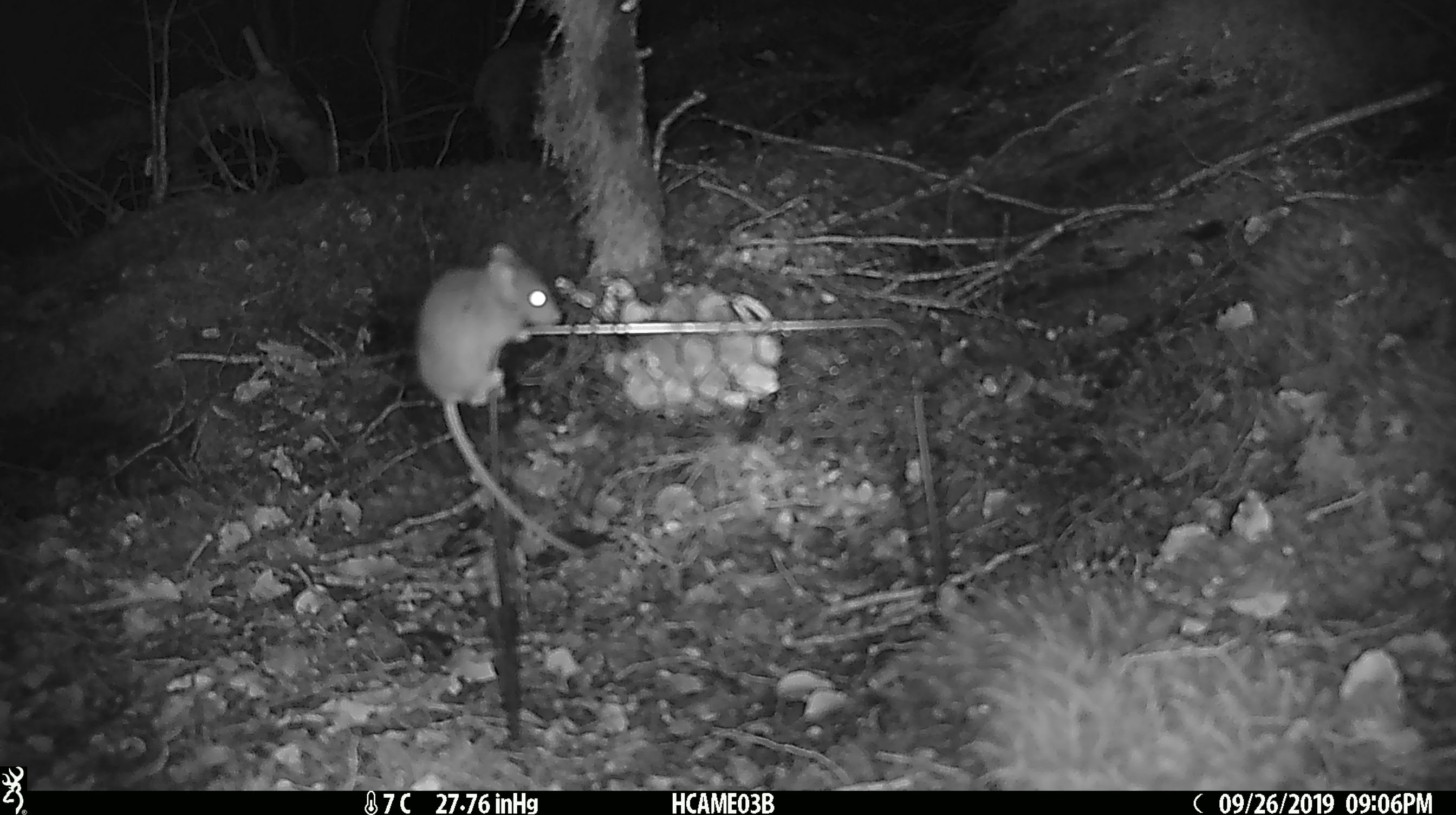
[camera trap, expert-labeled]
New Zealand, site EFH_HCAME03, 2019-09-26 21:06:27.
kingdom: Animalia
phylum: Chordata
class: Mammalia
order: Rodentia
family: Muridae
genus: Mus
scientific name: Mus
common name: mouse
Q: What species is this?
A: Mouse (Mus).